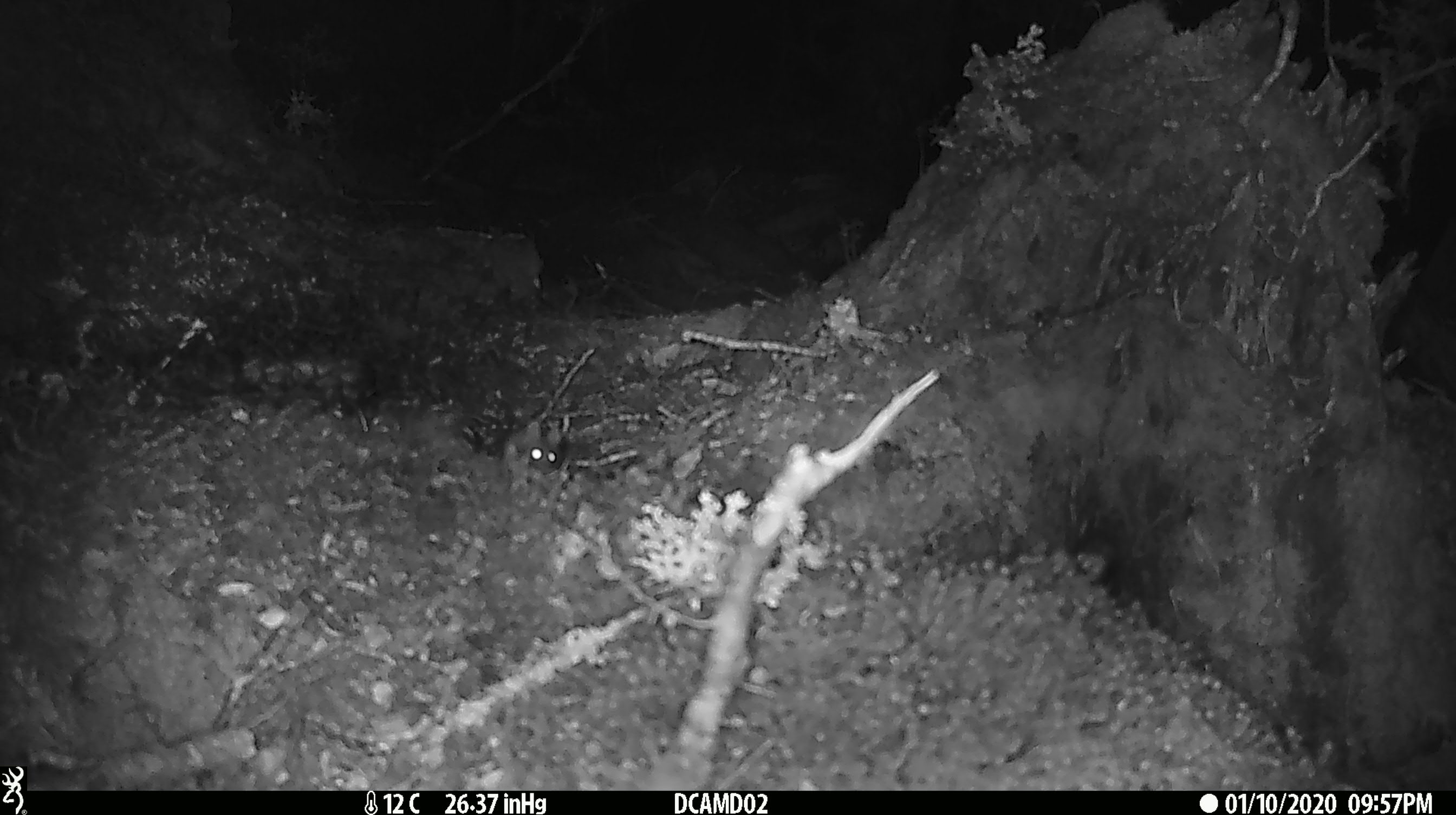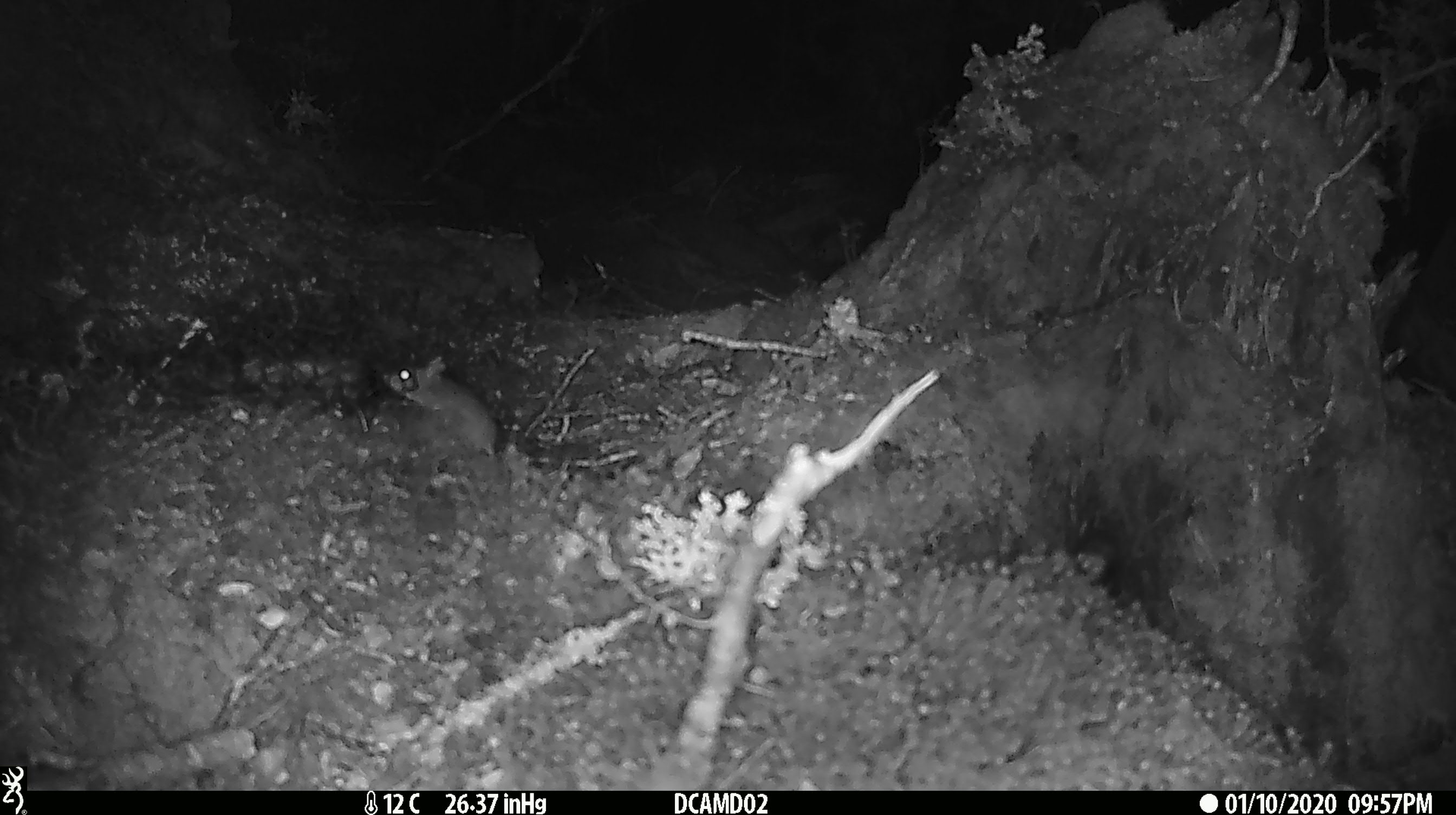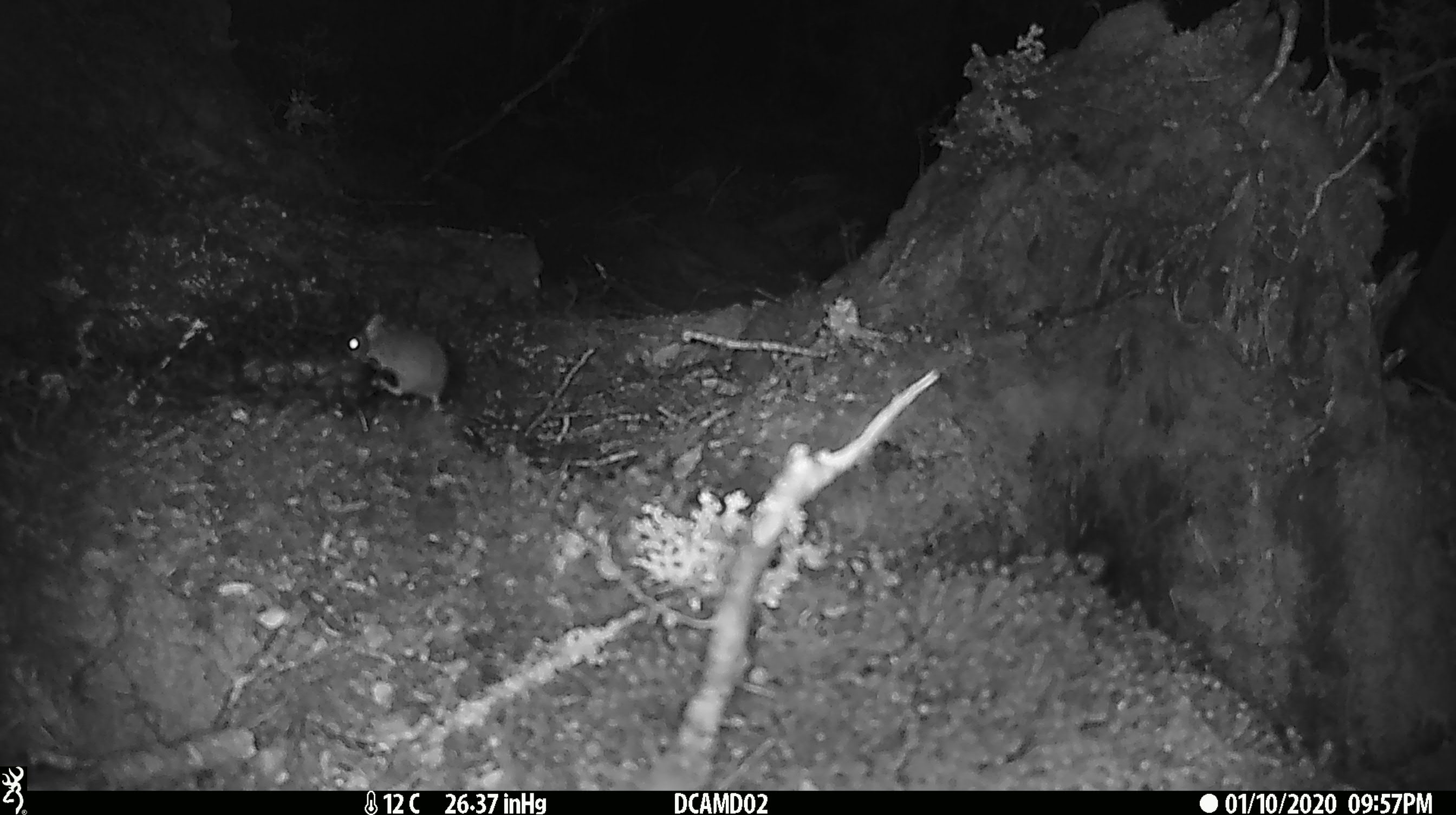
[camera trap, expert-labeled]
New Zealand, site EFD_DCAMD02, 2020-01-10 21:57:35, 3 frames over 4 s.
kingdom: Animalia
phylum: Chordata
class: Mammalia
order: Rodentia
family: Muridae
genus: Mus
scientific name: Mus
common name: mouse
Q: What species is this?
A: Mouse (Mus).